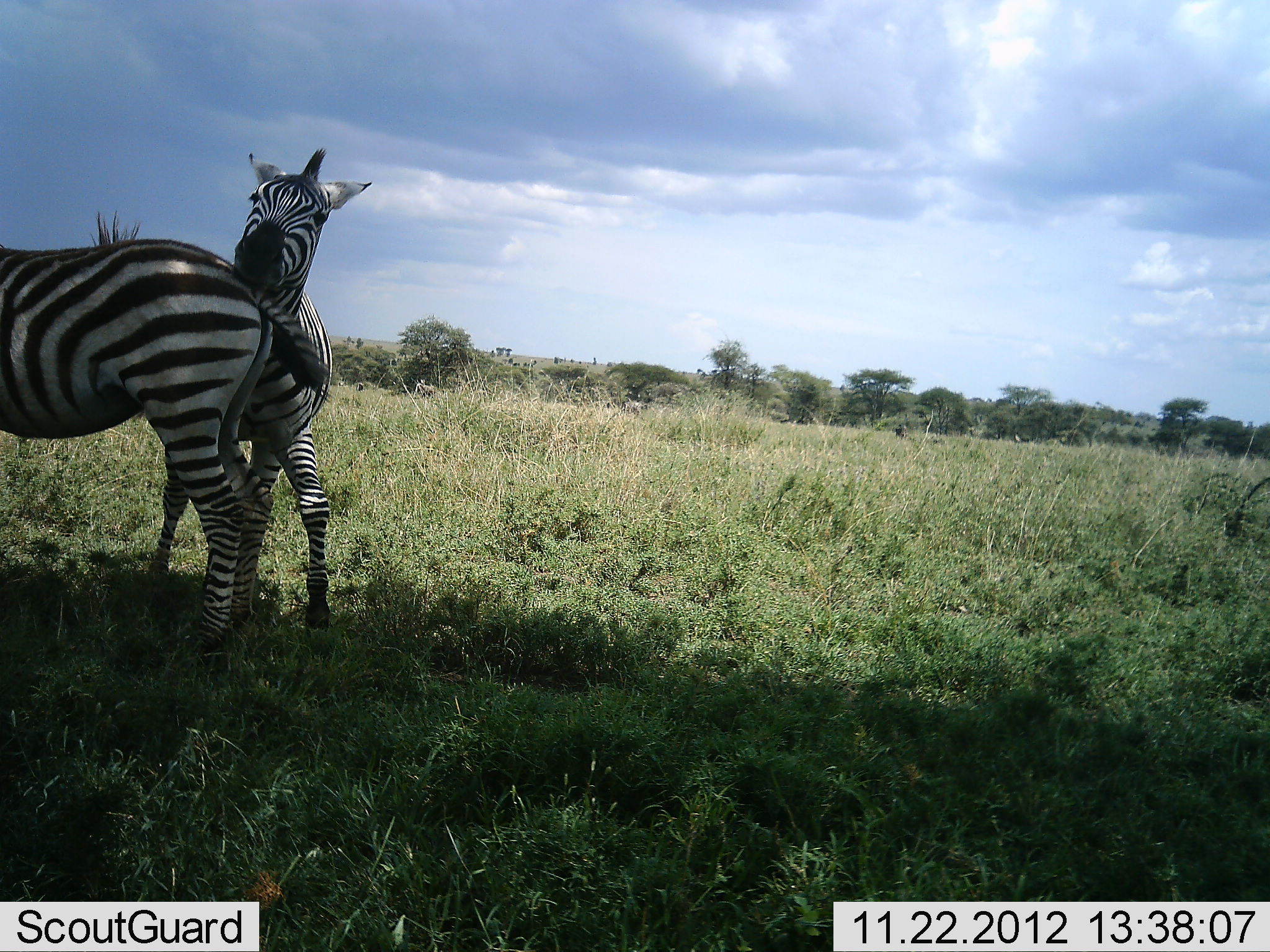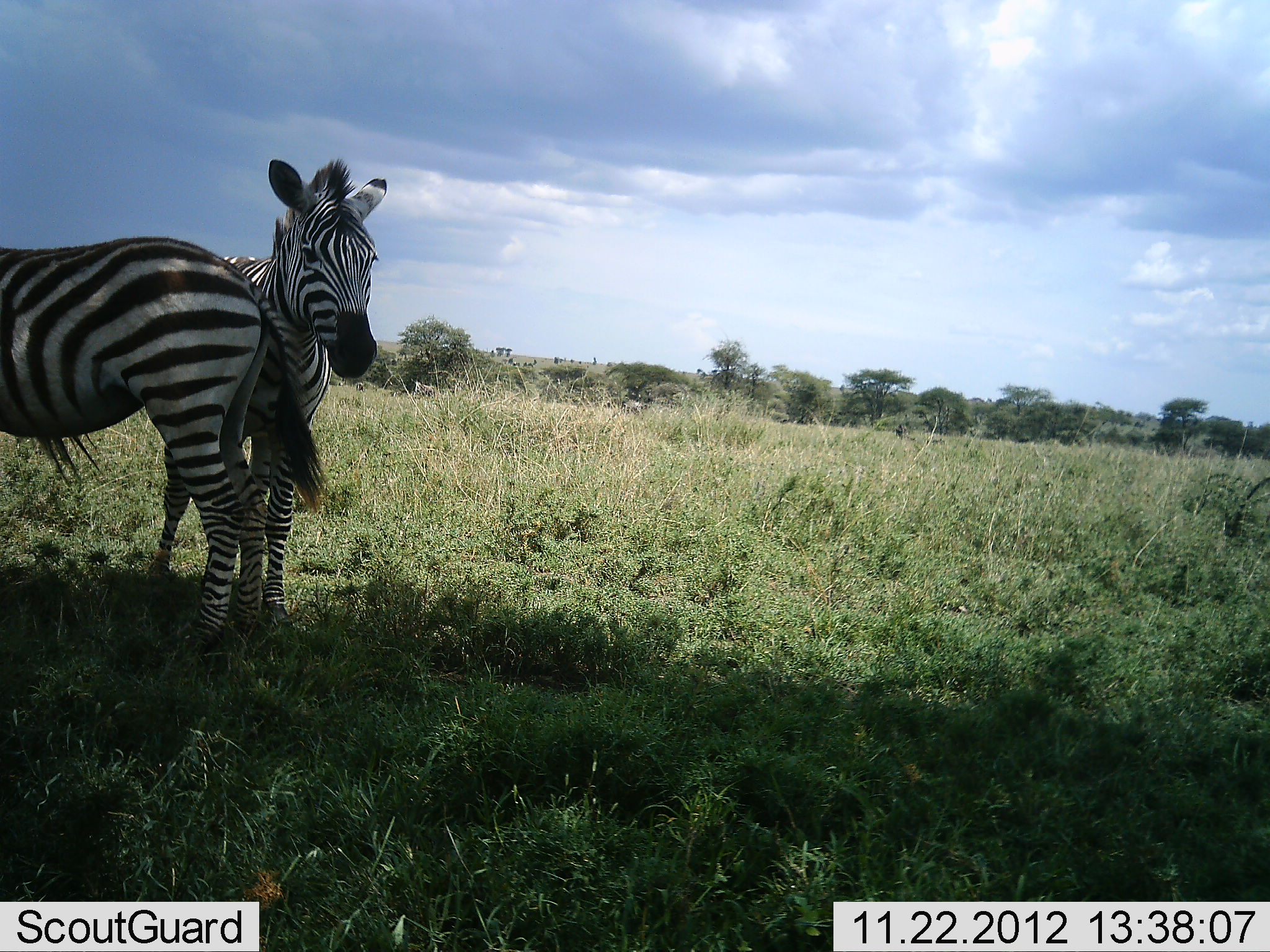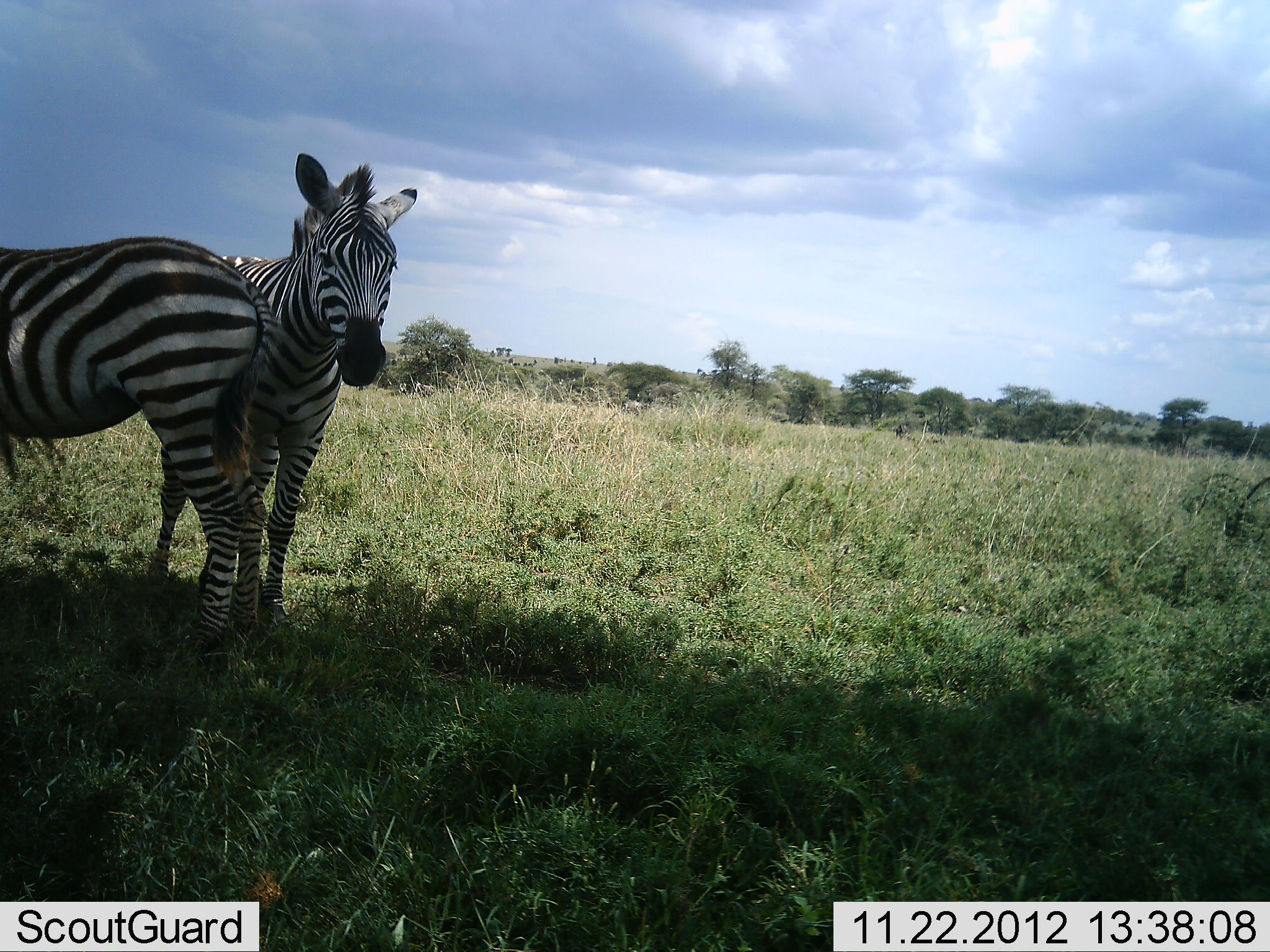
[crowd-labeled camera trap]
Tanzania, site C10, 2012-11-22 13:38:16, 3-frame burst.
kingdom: Animalia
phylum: Chordata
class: Mammalia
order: Perissodactyla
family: Equidae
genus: Equus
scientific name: Equus quagga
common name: plains zebra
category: zebra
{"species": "zebra (plains zebra) (Equus quagga)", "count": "2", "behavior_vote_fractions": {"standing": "80%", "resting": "0%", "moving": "0%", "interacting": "60%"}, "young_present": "0%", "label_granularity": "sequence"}